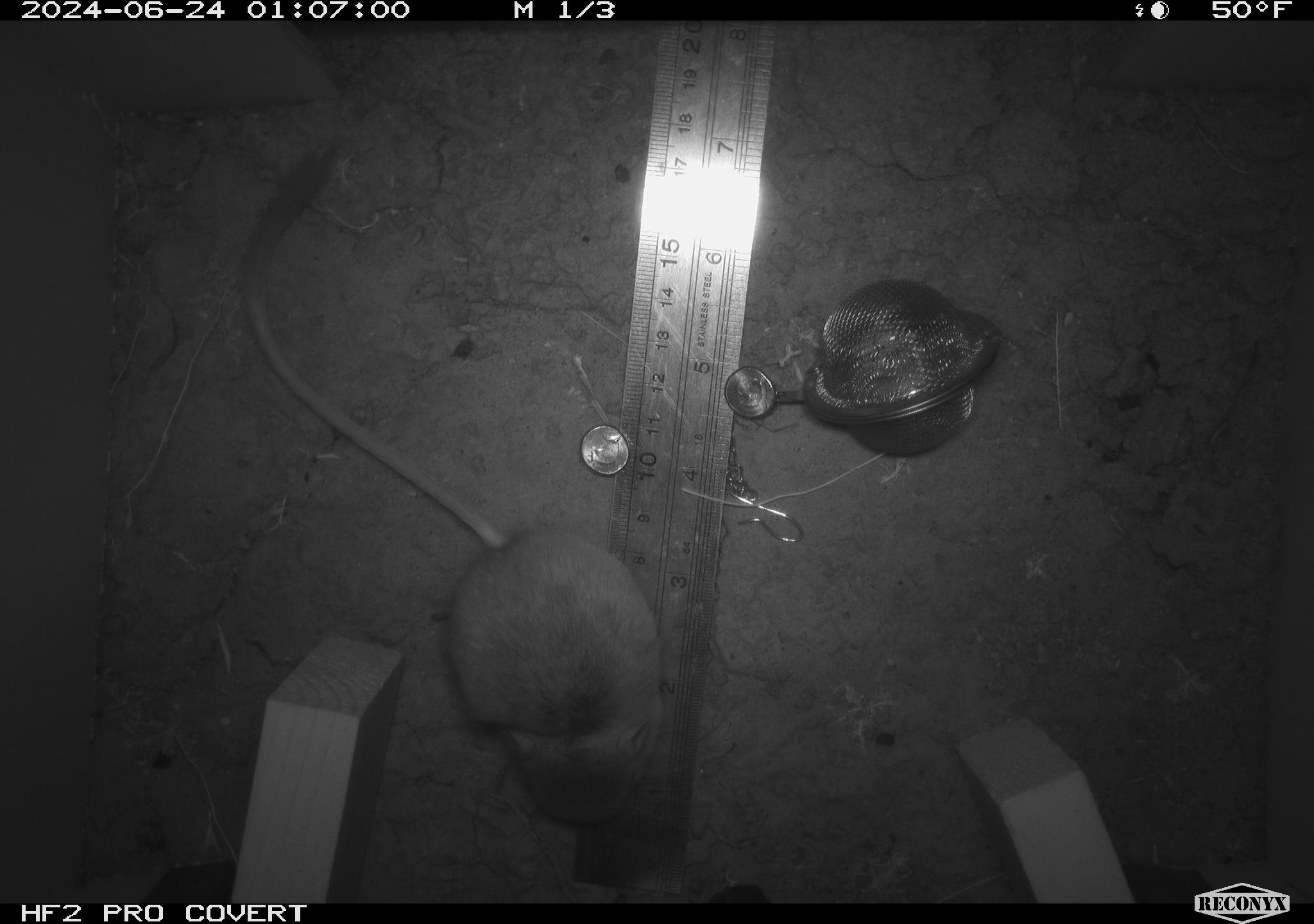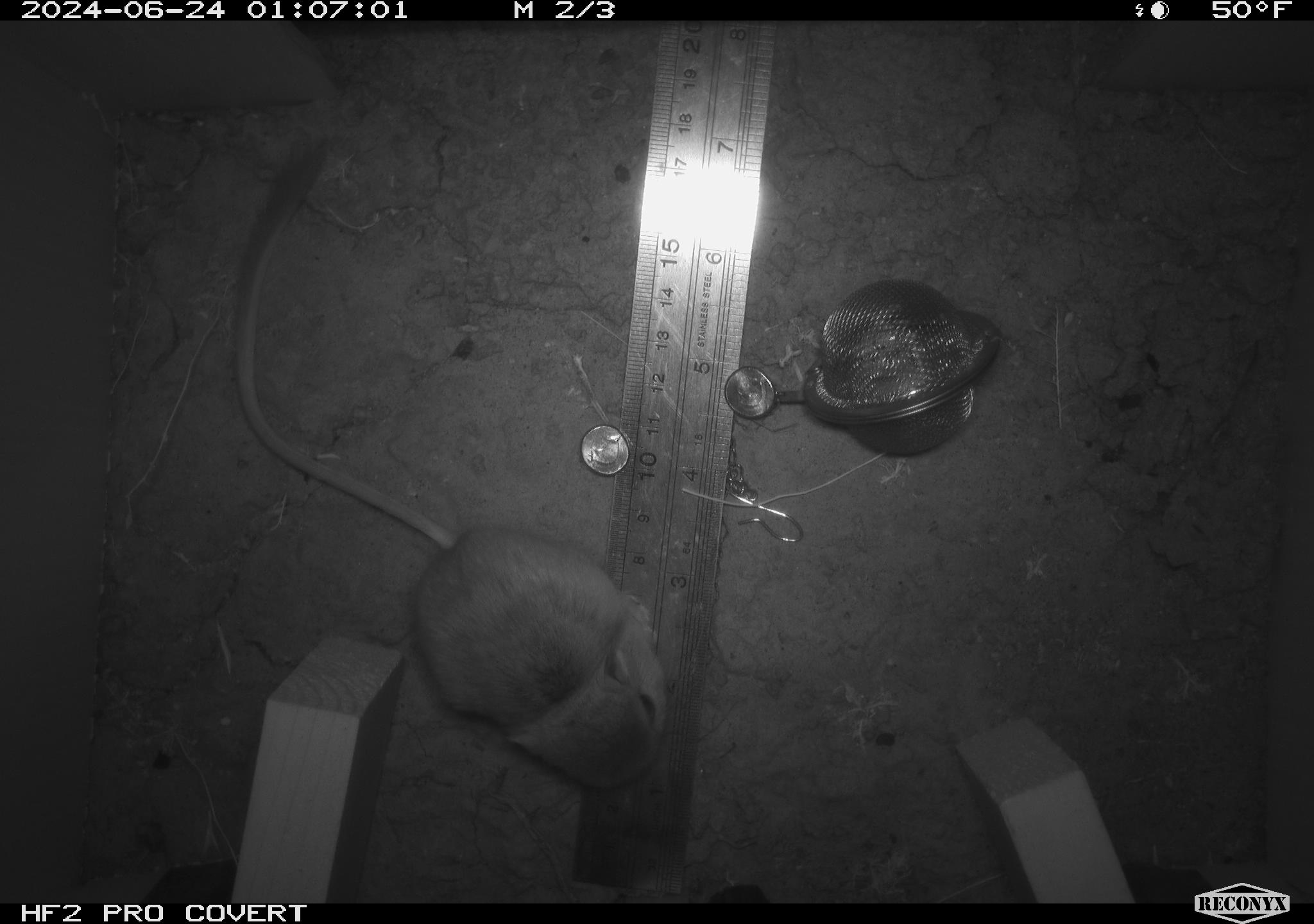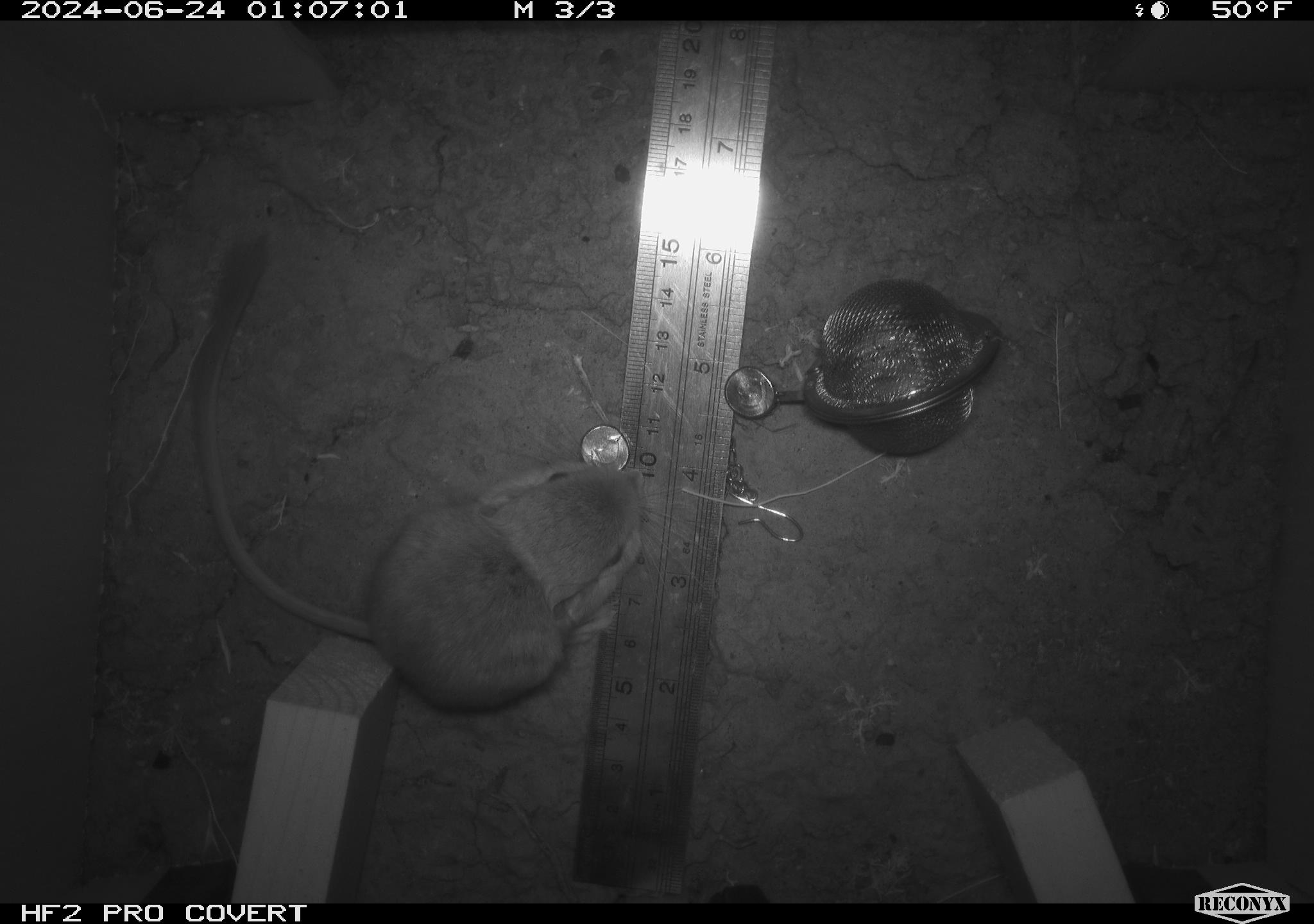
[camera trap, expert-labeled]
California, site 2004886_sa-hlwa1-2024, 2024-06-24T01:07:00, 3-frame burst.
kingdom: Animalia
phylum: Chordata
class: Mammalia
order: Rodentia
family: Heteromyidae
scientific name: Heteromyidae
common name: kangaroo rats and pocket mice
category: heteromyidae family